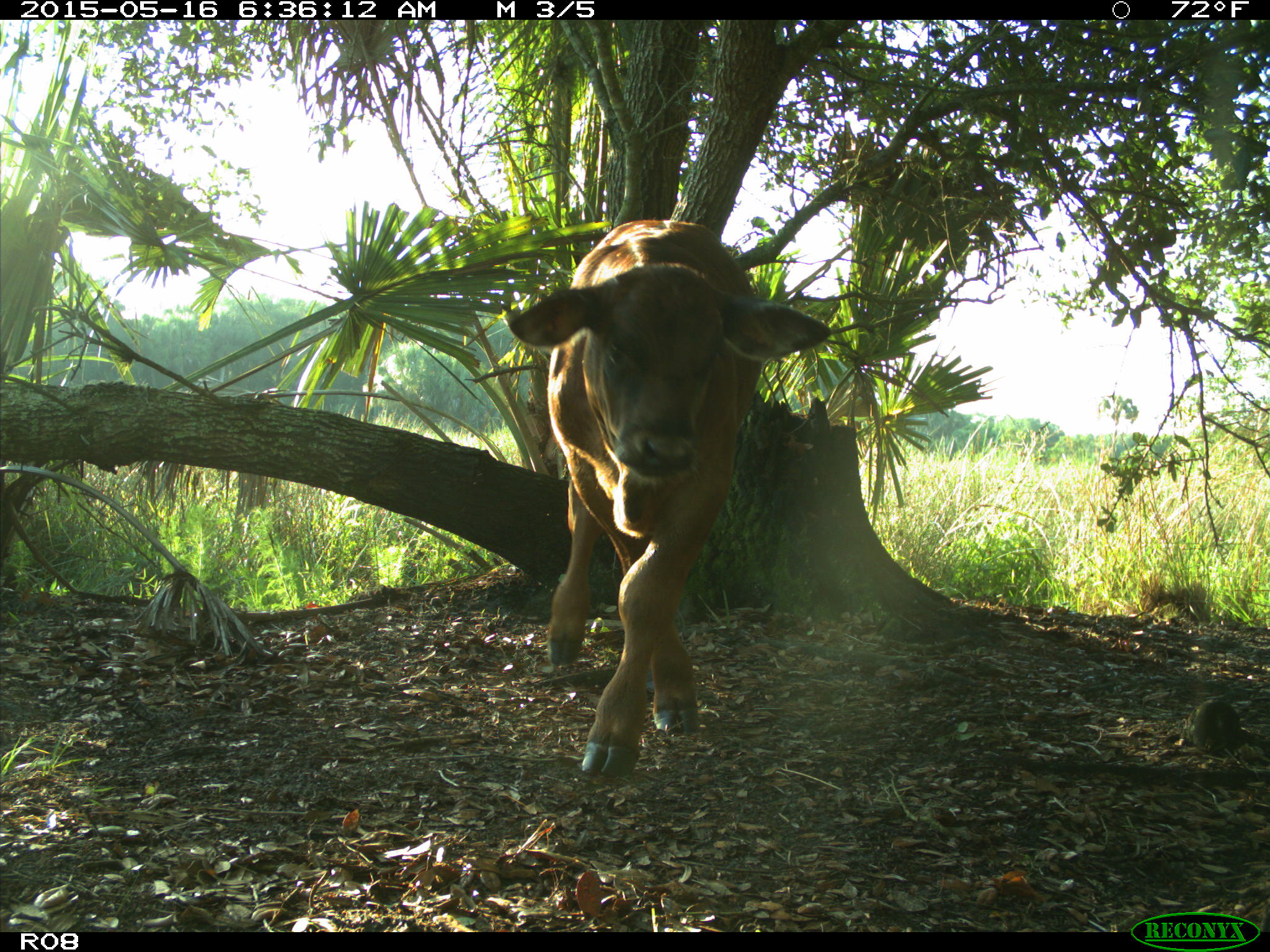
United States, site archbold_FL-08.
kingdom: Animalia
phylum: Chordata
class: Mammalia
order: Artiodactyla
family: Bovidae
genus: Bos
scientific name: Bos taurus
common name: domestic cow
Bos taurus (domestic cow).